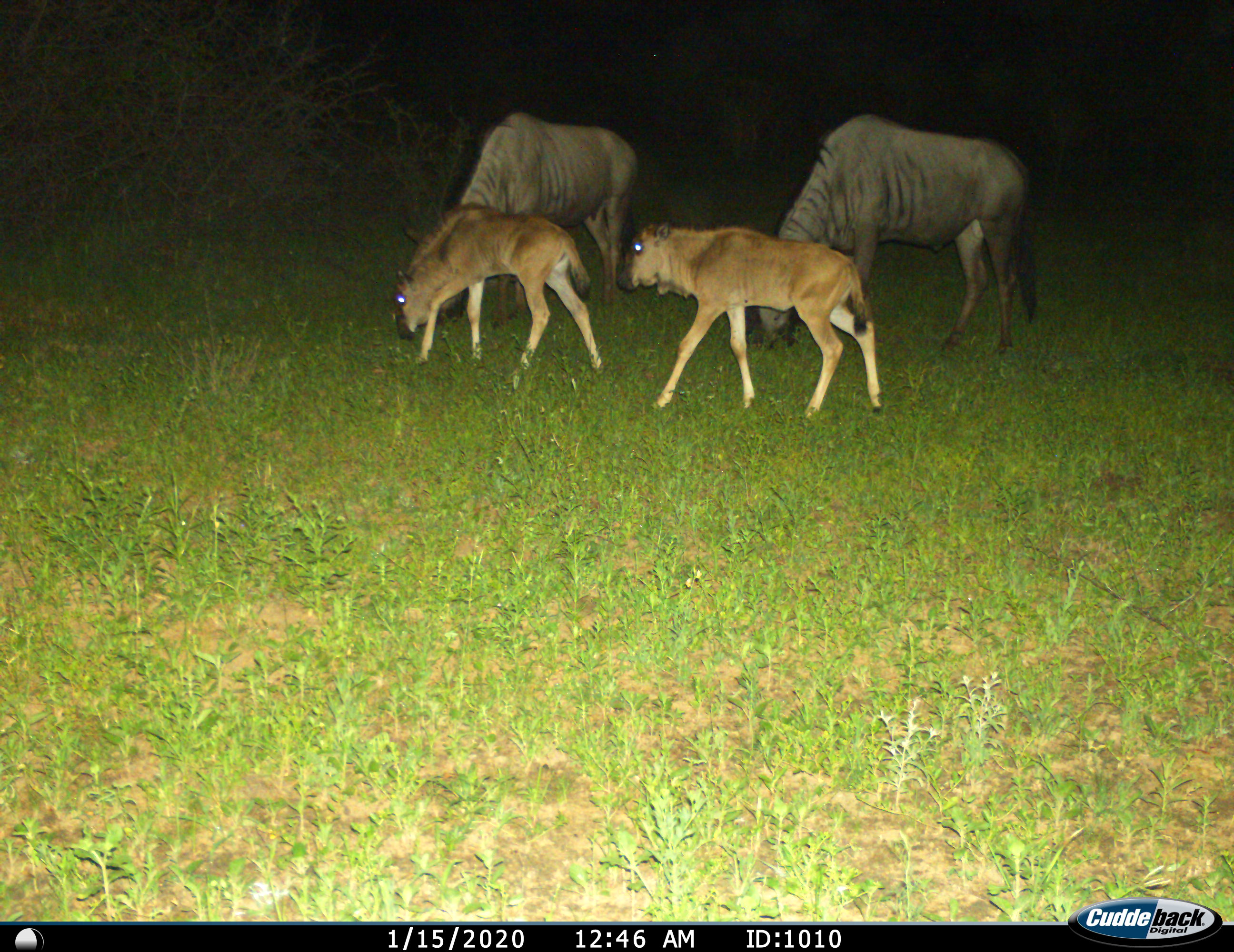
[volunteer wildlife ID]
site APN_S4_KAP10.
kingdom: Animalia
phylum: Chordata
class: Mammalia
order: Artiodactyla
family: Bovidae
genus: Connochaetes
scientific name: Connochaetes taurinus taurinus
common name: blue wildebeest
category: wildebeestblue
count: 4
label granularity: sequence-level